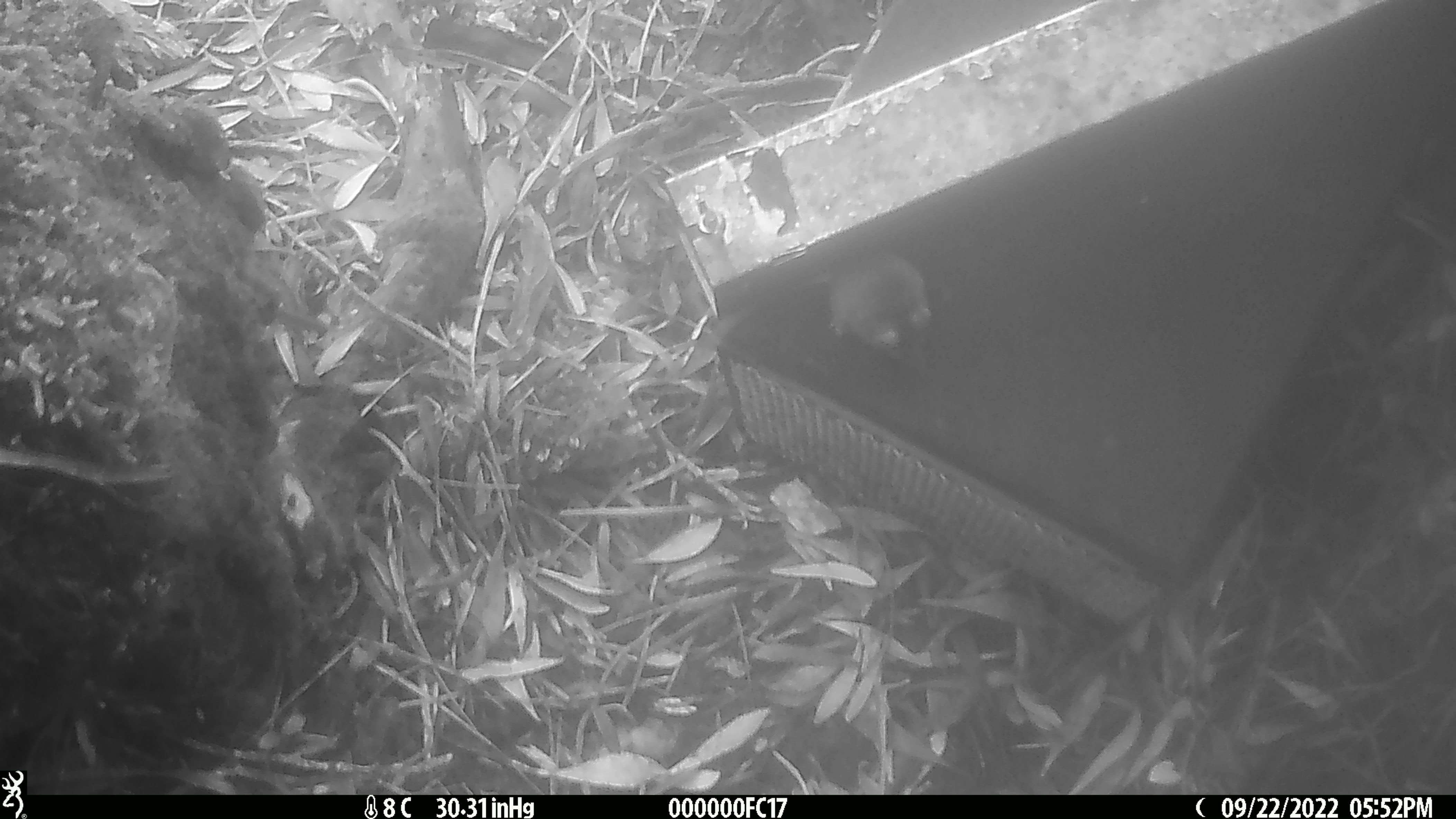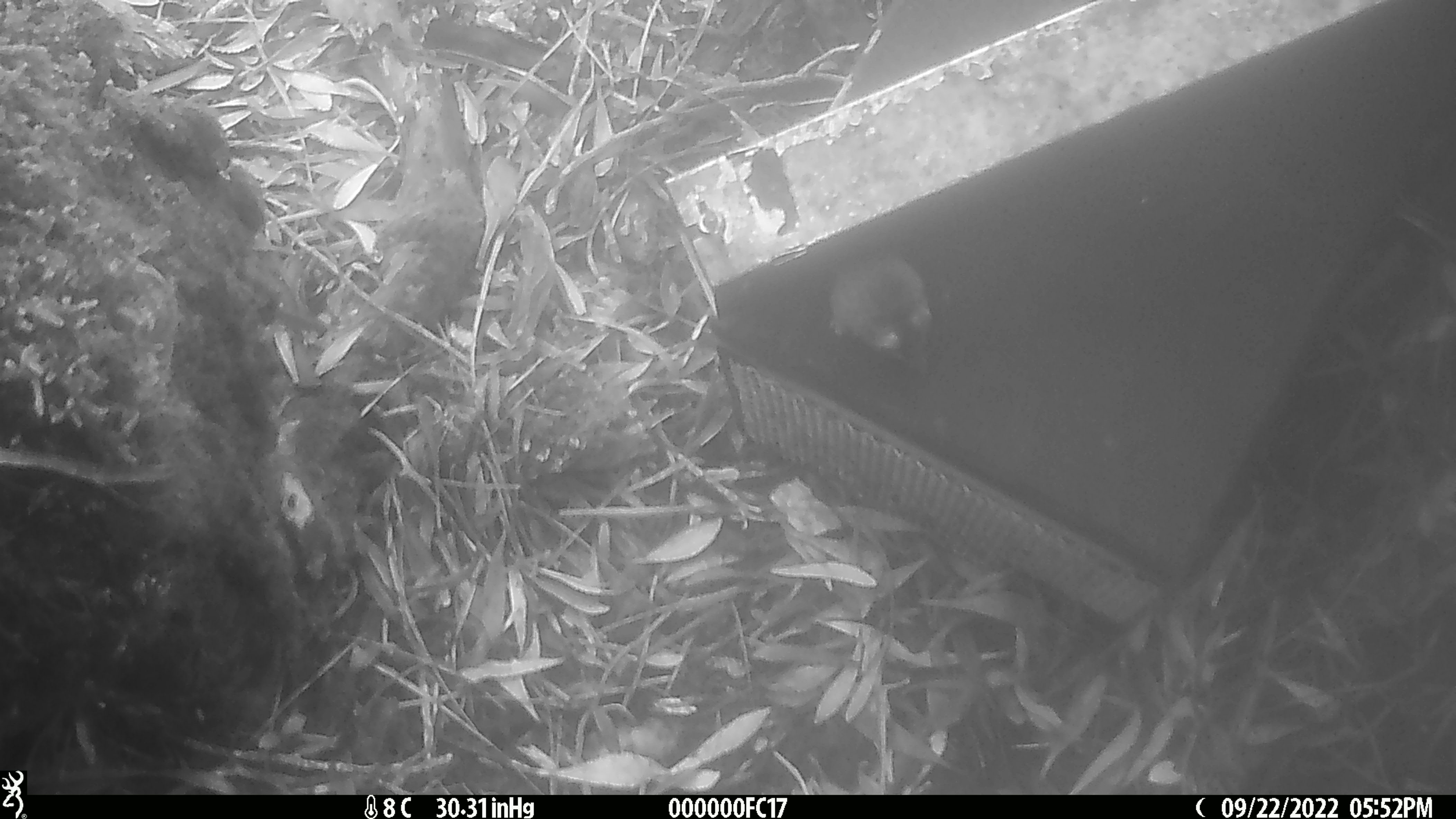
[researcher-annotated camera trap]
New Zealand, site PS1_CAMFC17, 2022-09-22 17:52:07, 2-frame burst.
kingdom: Animalia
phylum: Chordata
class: Mammalia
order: Rodentia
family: Muridae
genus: Mus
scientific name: Mus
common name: mouse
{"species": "mouse (Mus)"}